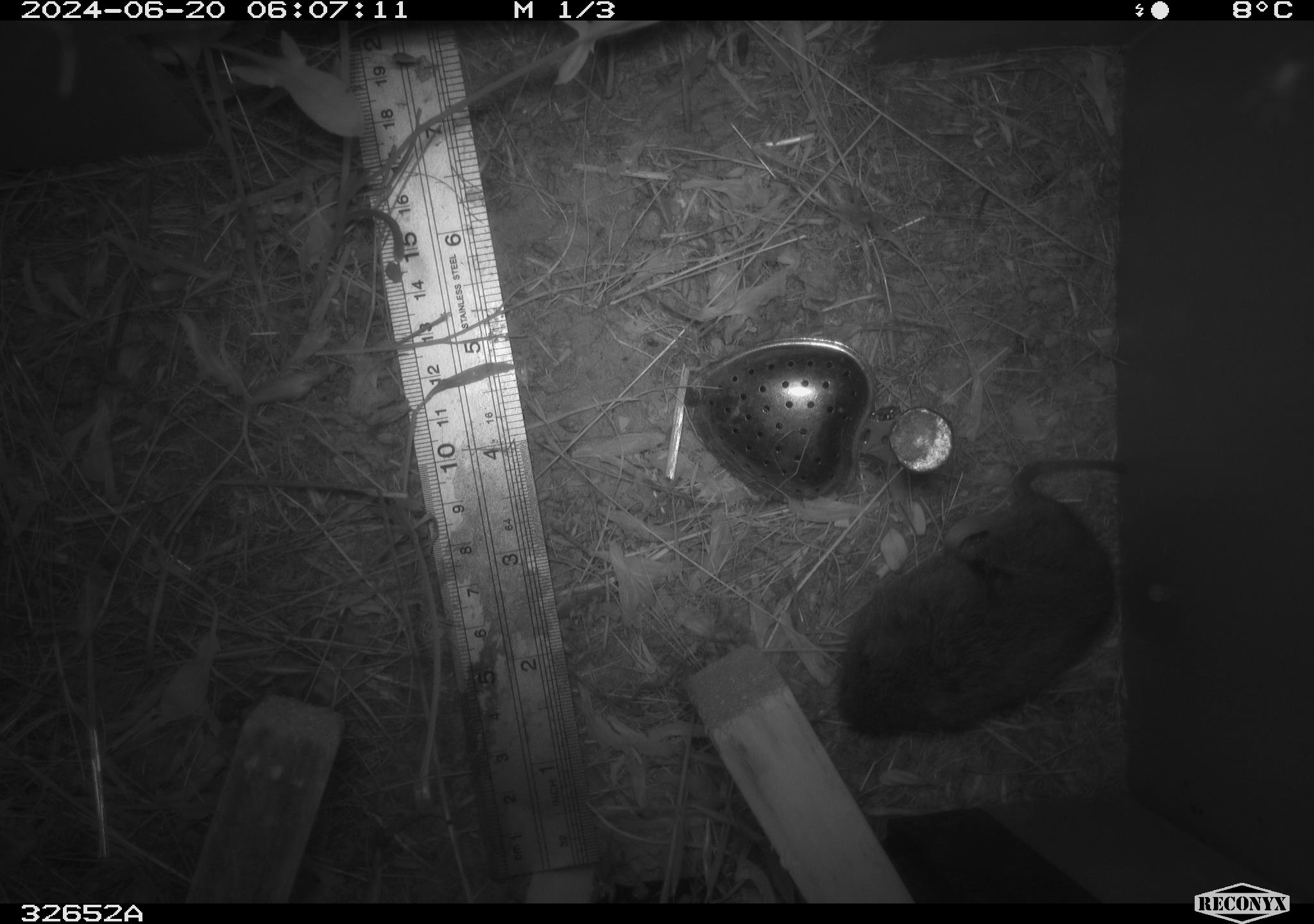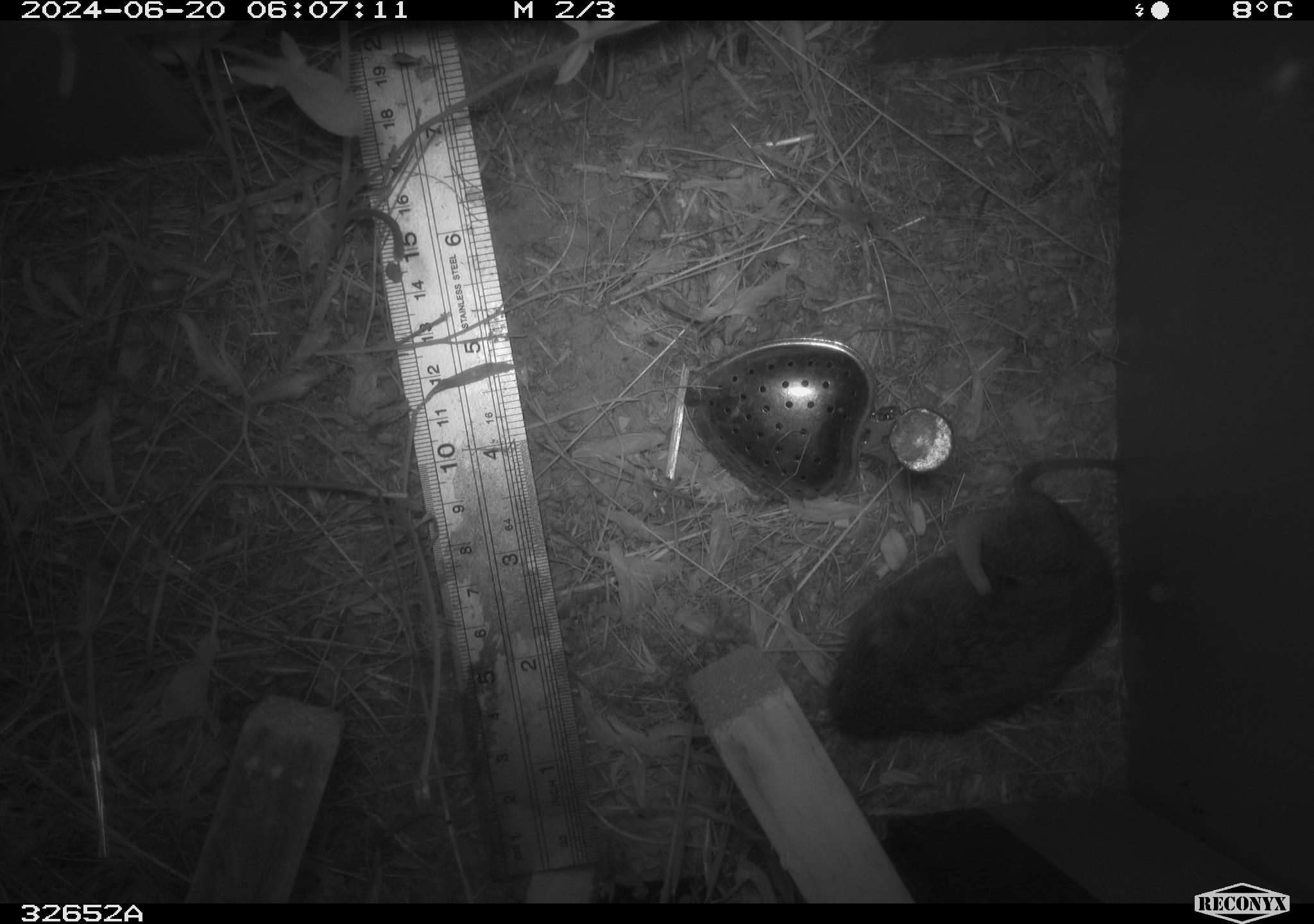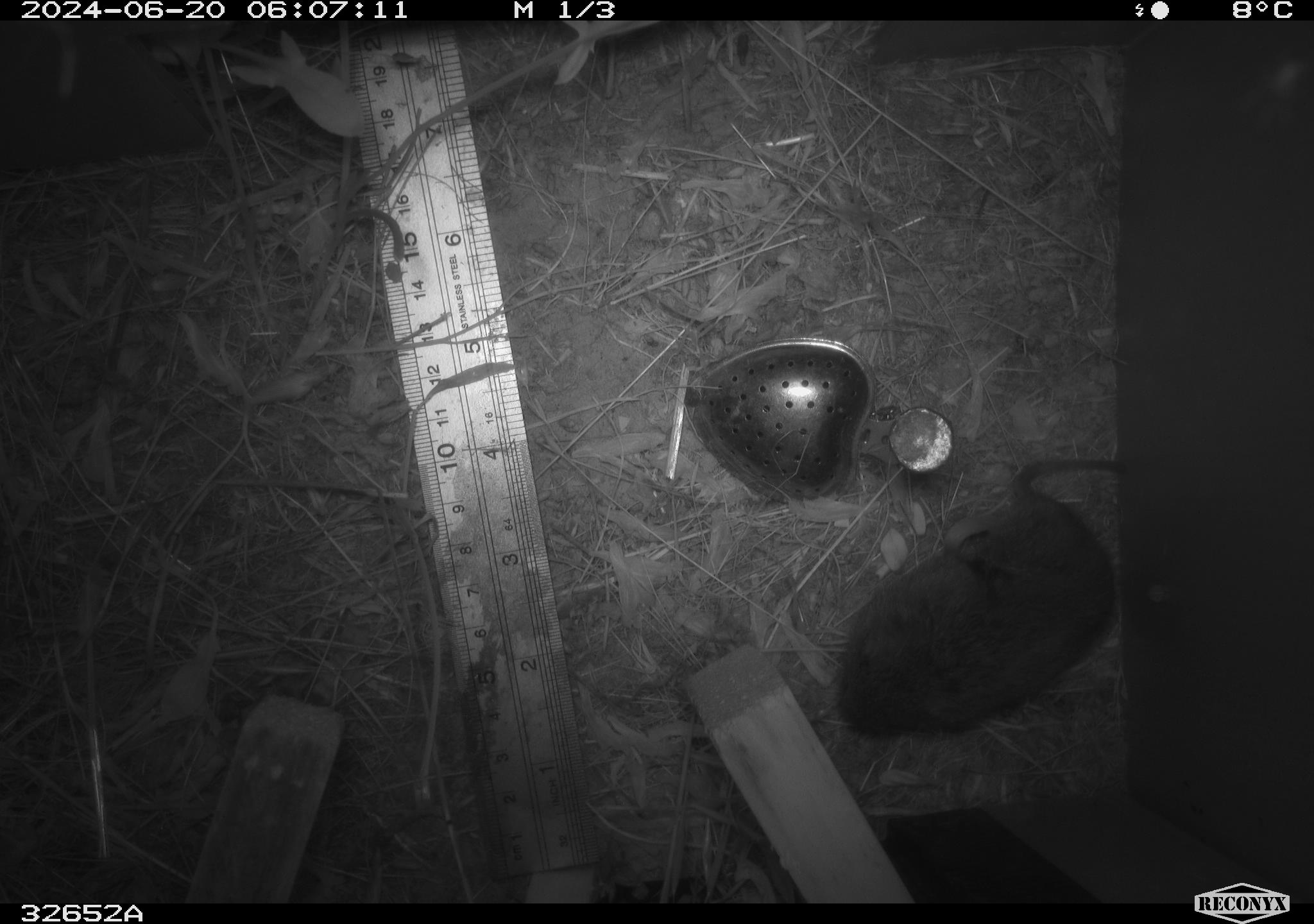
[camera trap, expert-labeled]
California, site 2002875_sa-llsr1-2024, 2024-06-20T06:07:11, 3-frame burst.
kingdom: Animalia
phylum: Chordata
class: Mammalia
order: Rodentia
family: Cricetidae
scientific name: Arvicolinae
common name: voles, lemmings, and muskrats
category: arvicolinae subfamily